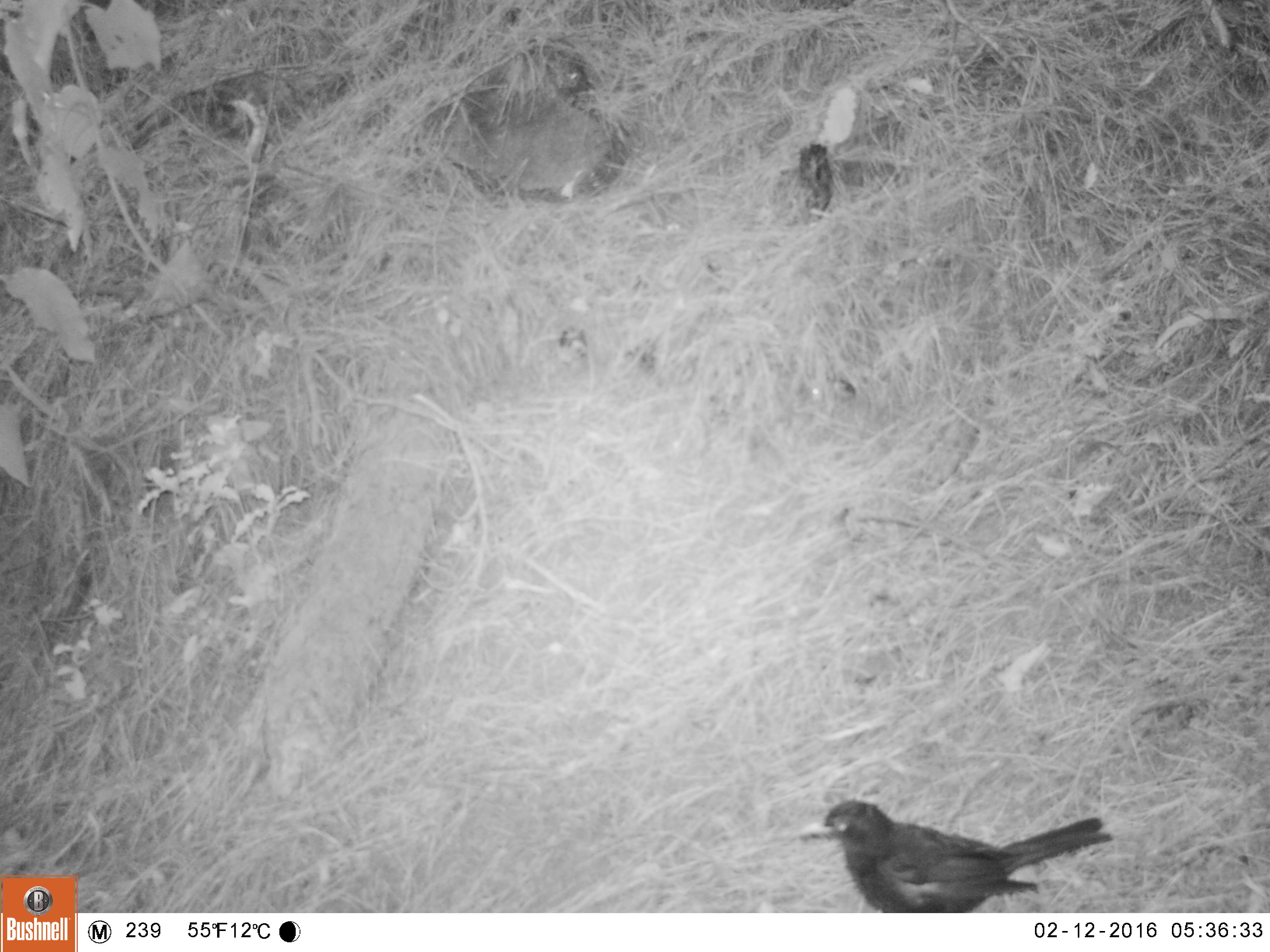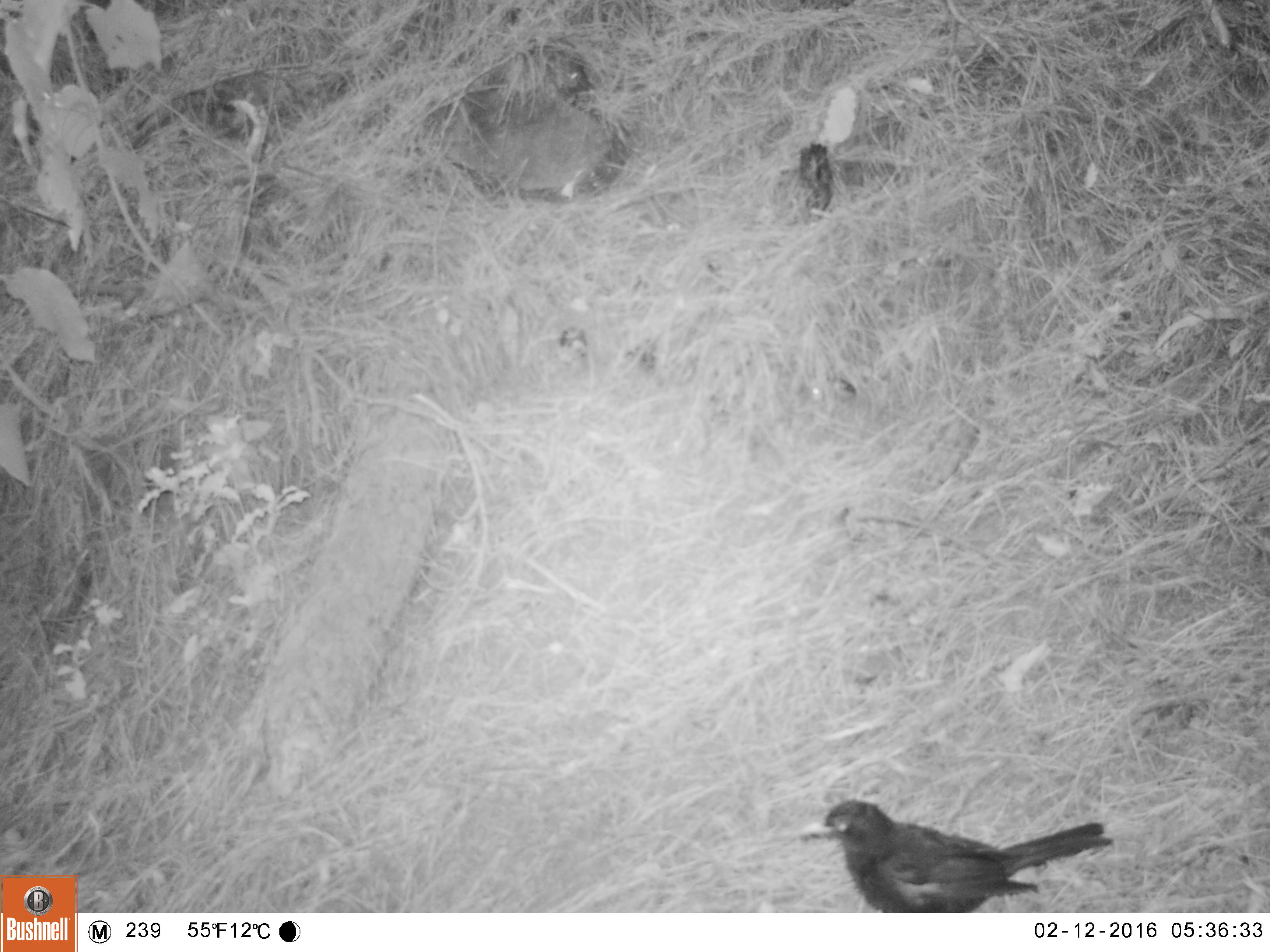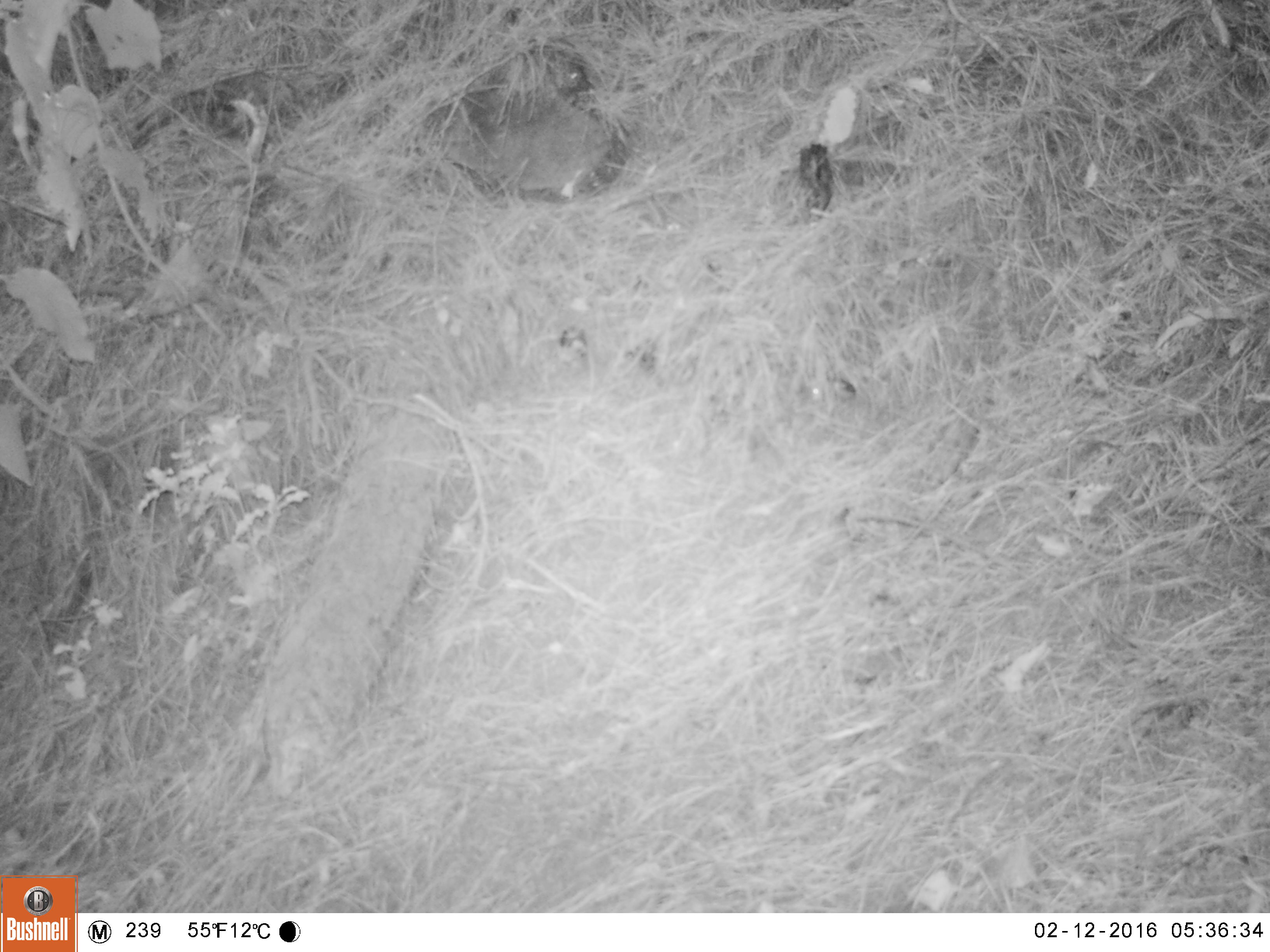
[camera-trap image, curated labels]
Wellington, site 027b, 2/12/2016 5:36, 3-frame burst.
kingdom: Animalia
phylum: Chordata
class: Aves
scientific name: Aves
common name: bird